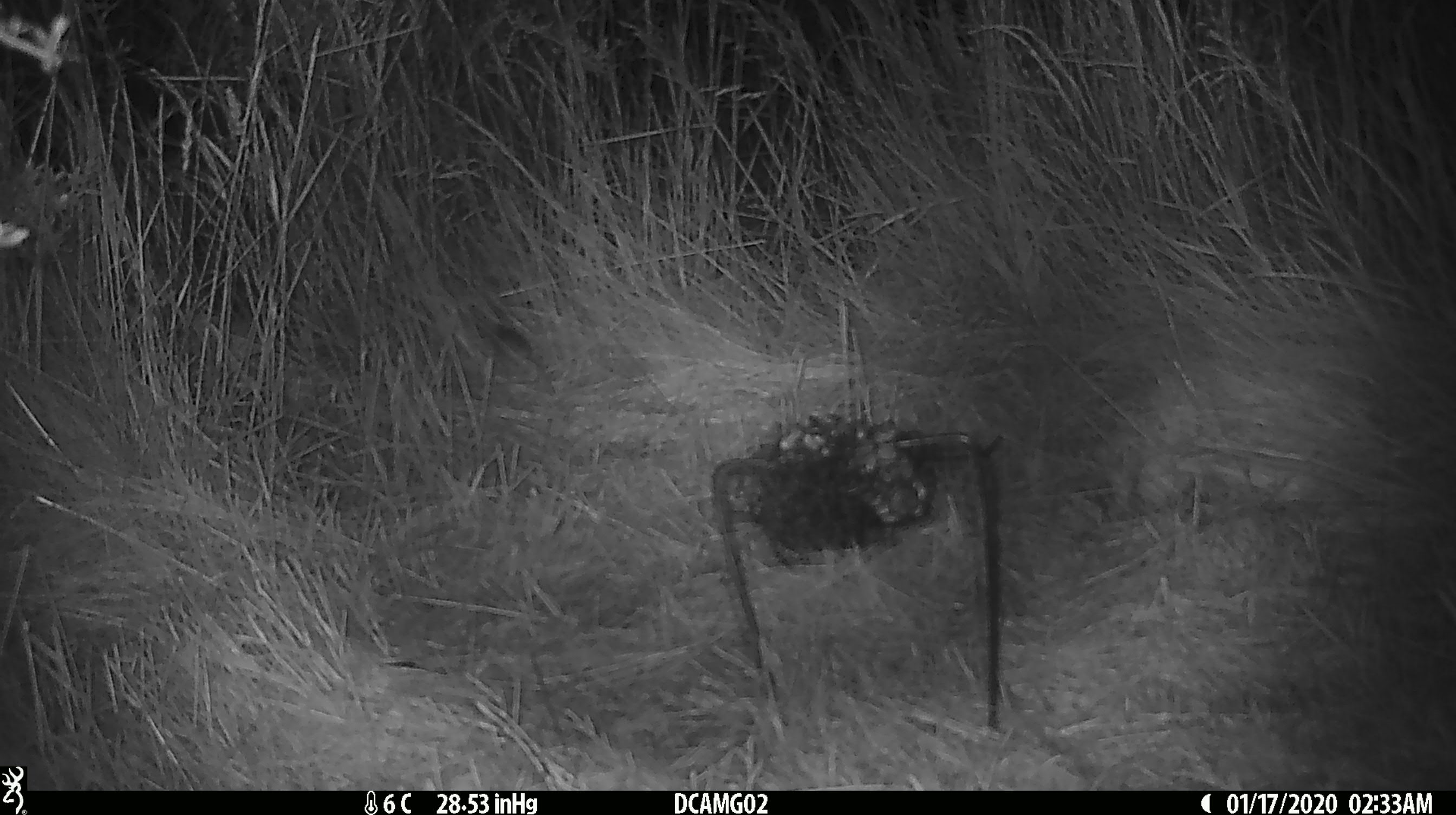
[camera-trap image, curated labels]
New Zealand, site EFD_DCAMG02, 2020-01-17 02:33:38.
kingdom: Animalia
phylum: Chordata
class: Mammalia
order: Rodentia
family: Muridae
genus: Mus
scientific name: Mus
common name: mouse